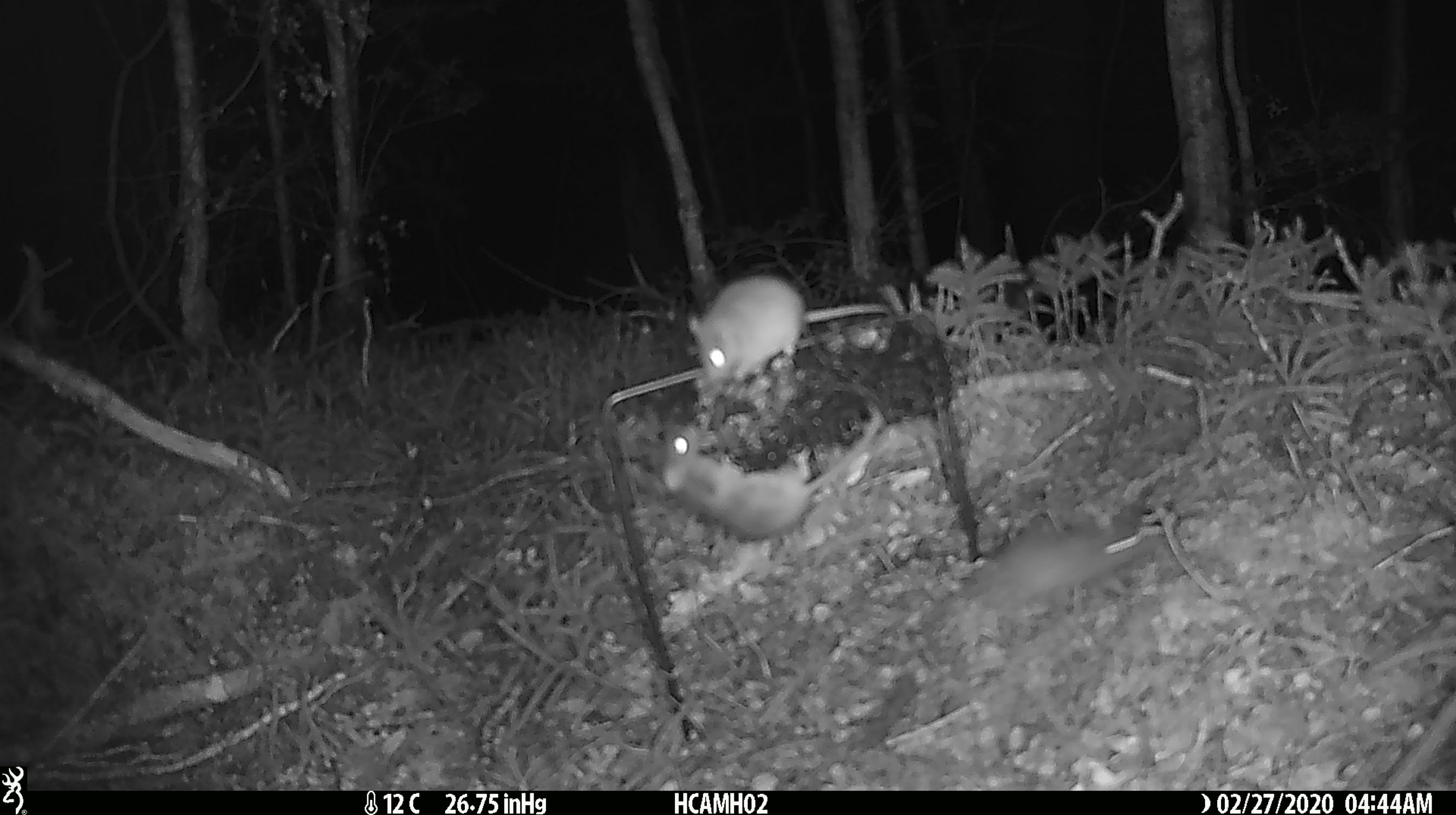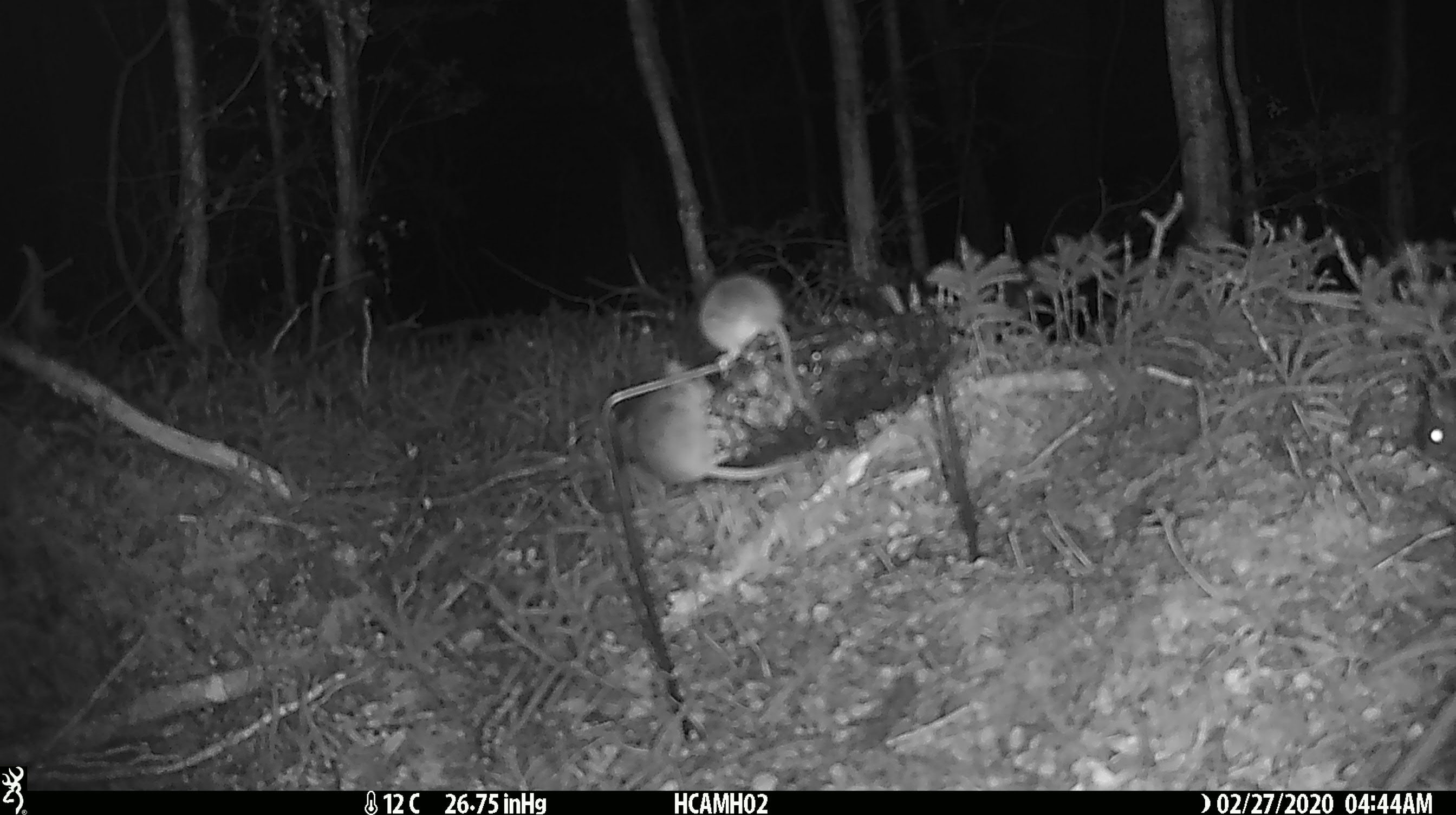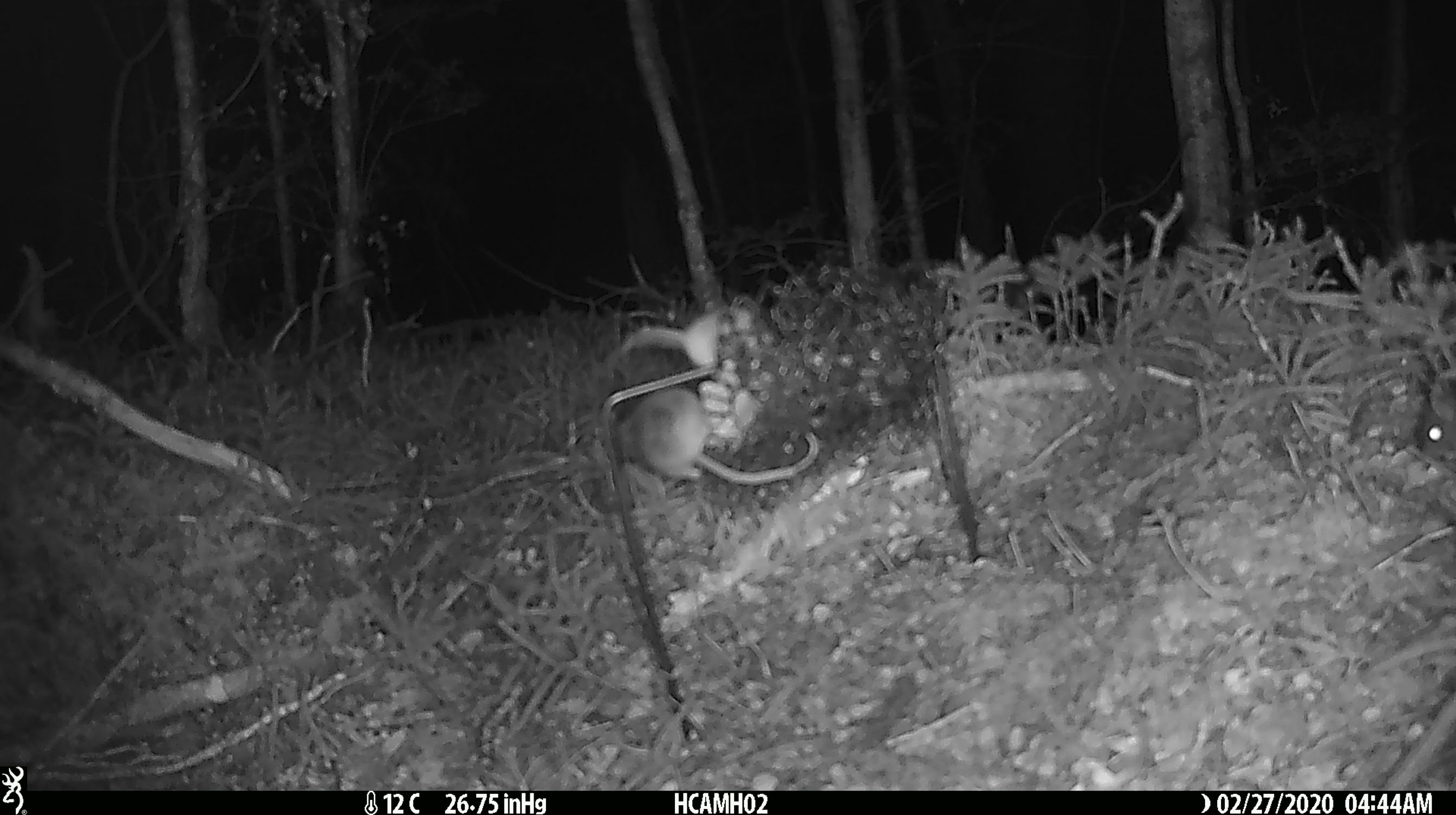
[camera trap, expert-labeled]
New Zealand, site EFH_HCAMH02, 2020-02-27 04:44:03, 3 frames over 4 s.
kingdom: Animalia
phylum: Chordata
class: Mammalia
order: Rodentia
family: Muridae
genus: Mus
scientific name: Mus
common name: mouse